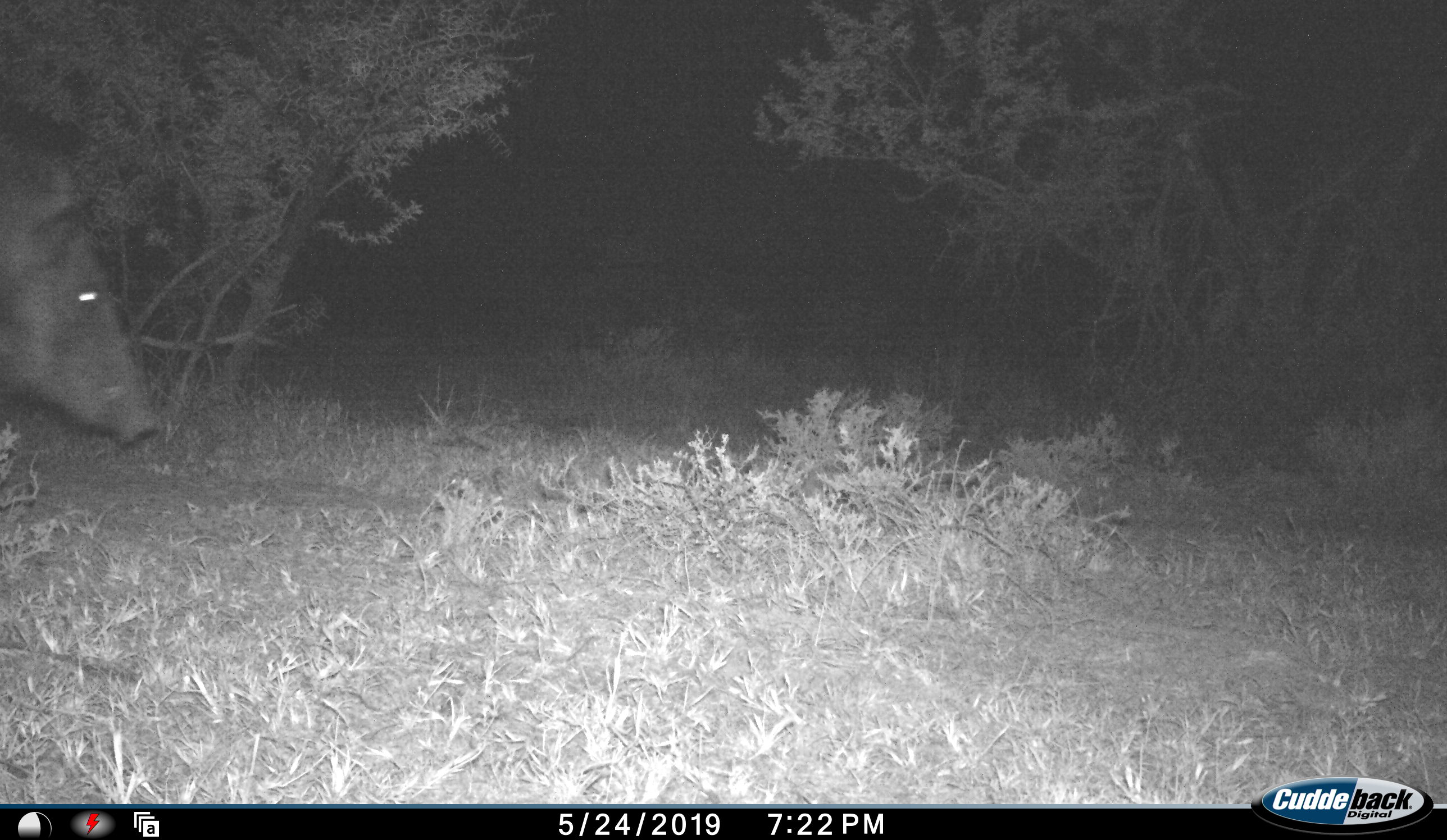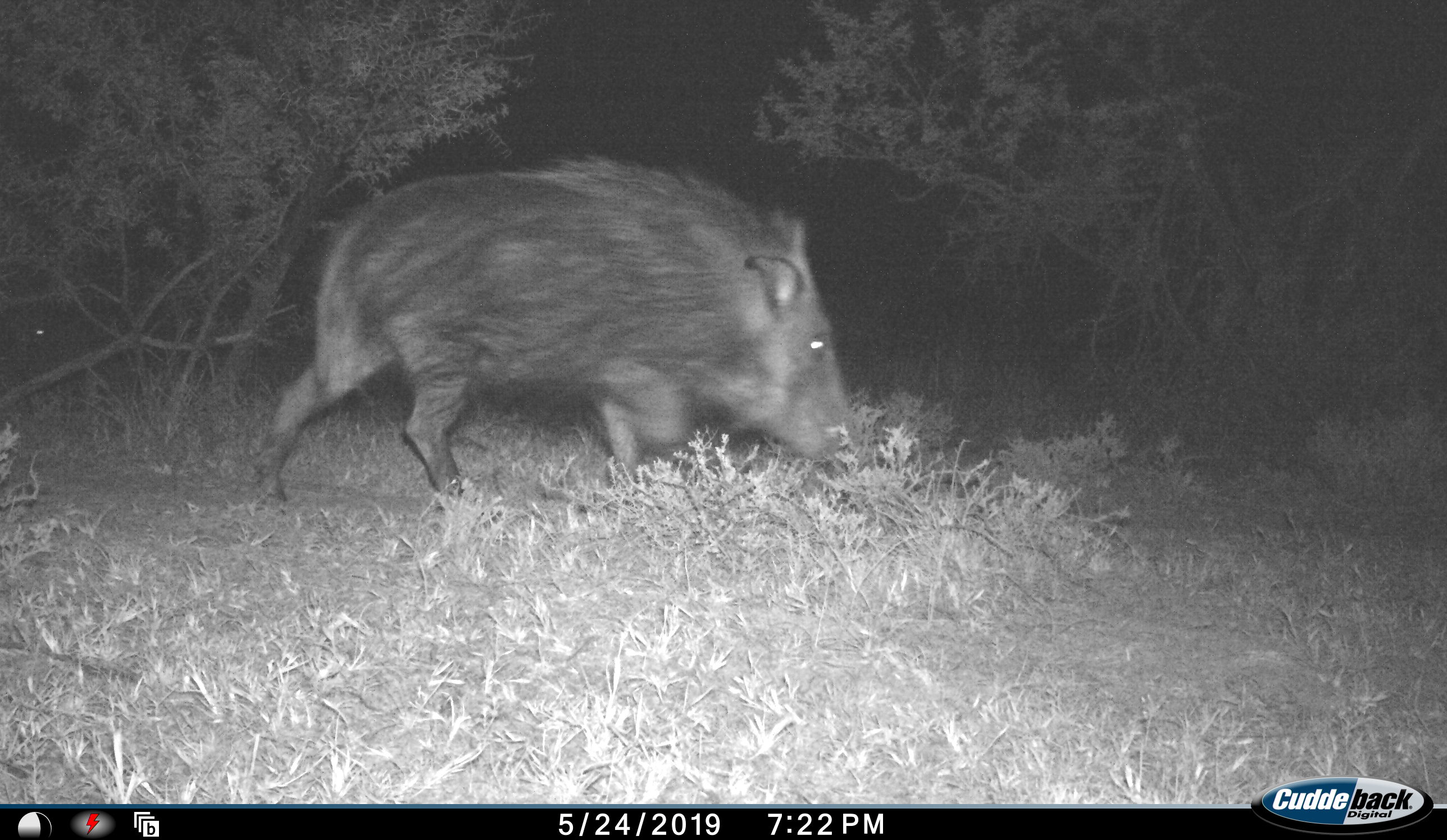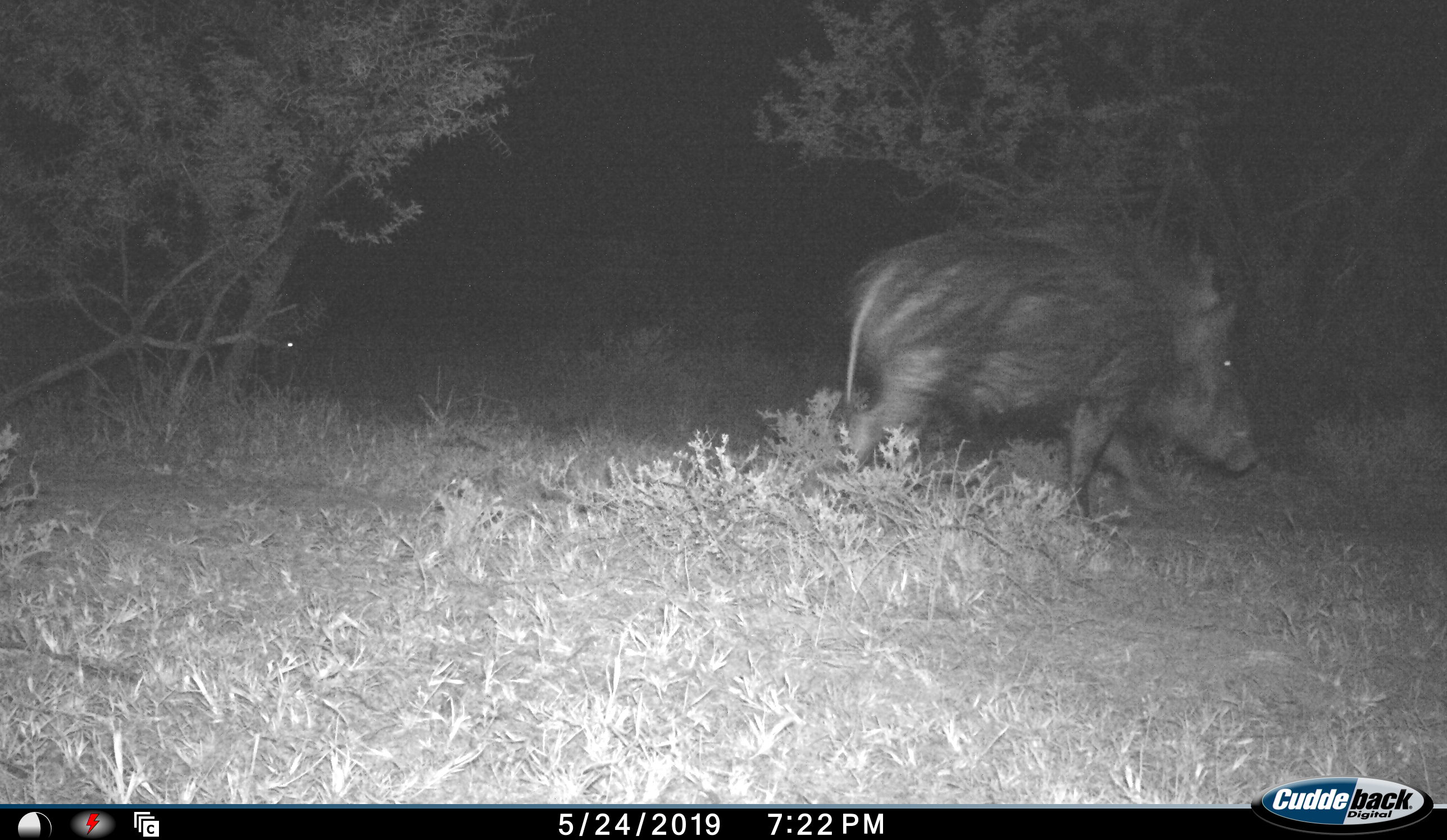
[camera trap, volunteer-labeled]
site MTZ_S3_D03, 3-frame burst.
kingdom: Animalia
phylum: Chordata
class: Mammalia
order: Artiodactyla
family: Suidae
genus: Phacochoerus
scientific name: Phacochoerus africanus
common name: warthog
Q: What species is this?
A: Warthog (Phacochoerus africanus).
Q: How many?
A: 1.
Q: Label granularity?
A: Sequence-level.